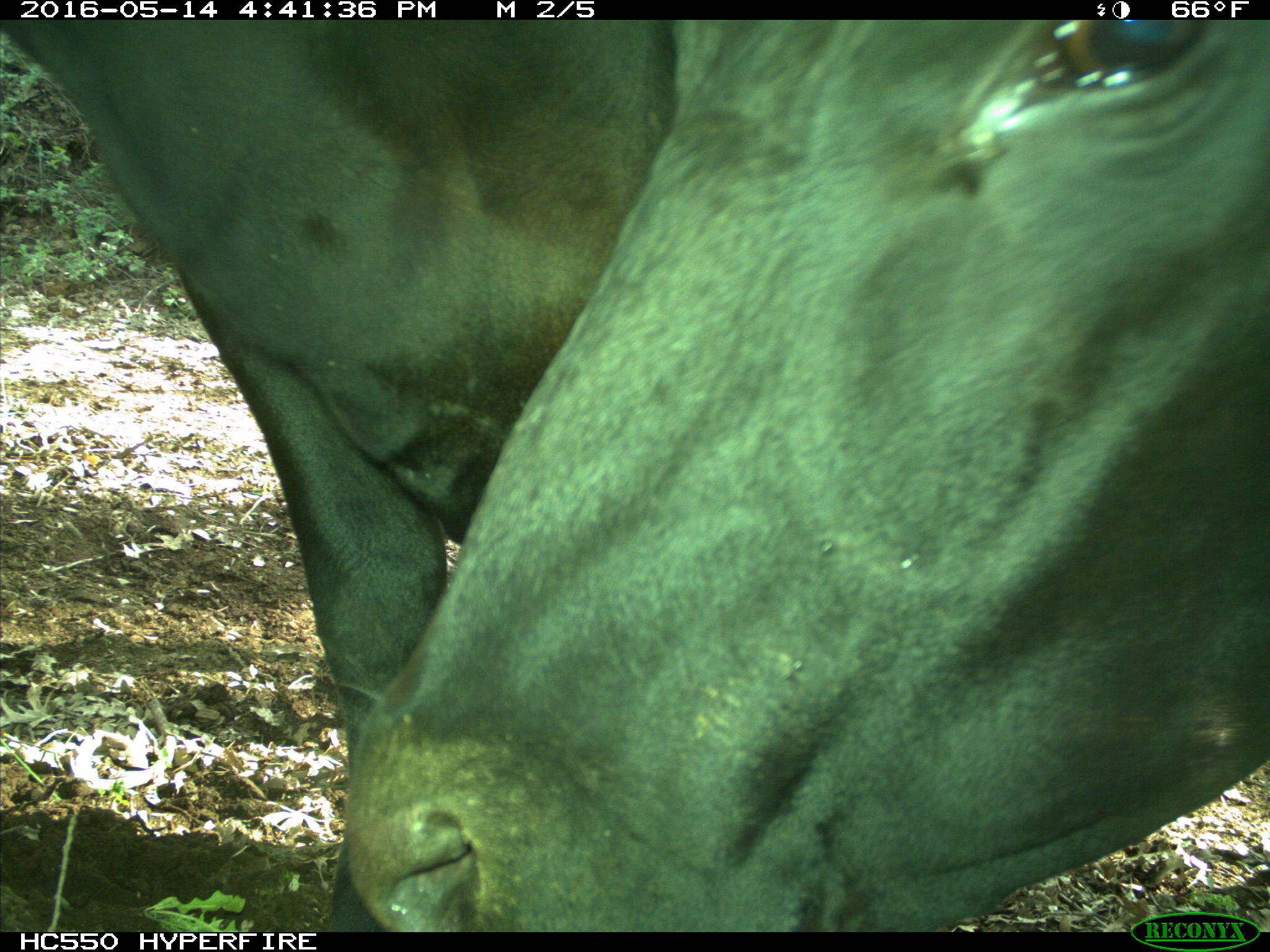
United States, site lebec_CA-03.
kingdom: Animalia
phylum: Chordata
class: Mammalia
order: Artiodactyla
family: Bovidae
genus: Bos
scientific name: Bos taurus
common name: domestic cow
Bos taurus (domestic cow).